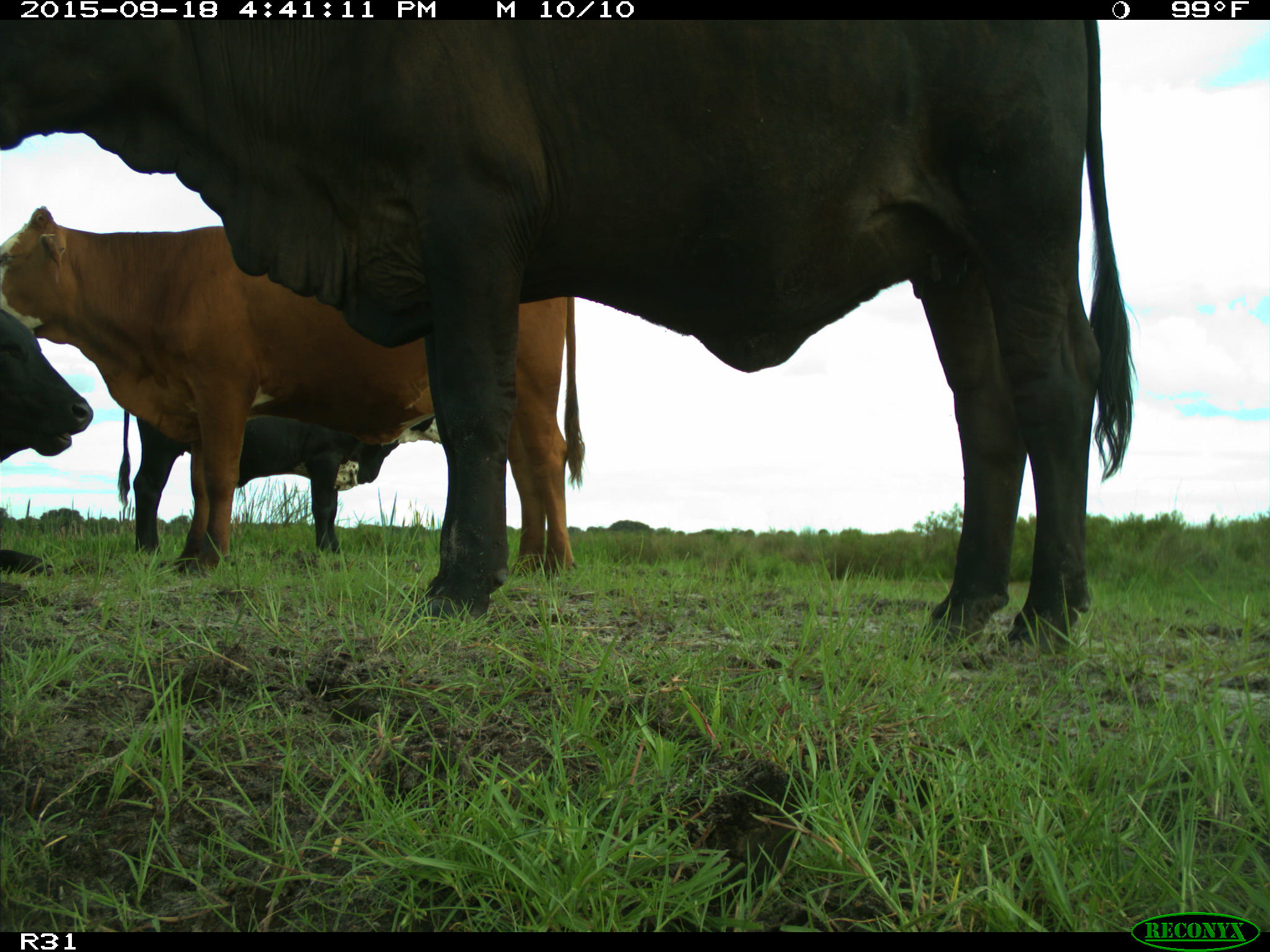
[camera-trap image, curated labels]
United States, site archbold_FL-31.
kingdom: Animalia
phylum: Chordata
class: Mammalia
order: Artiodactyla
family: Bovidae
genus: Bos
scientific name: Bos taurus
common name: domestic cow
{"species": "Bos taurus (domestic cow)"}